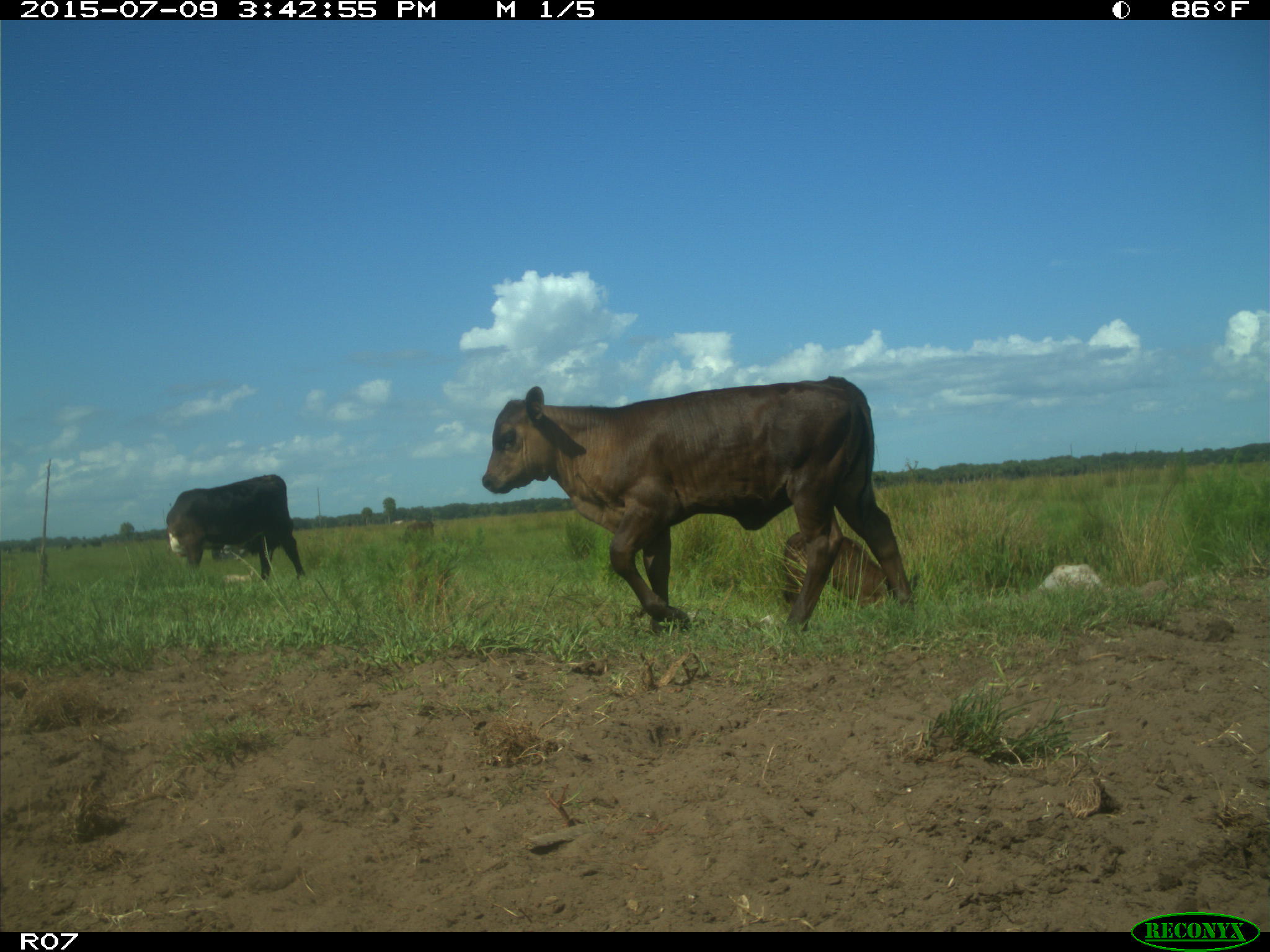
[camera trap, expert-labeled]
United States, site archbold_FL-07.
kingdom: Animalia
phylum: Chordata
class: Mammalia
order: Artiodactyla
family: Bovidae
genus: Bos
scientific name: Bos taurus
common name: domestic cow